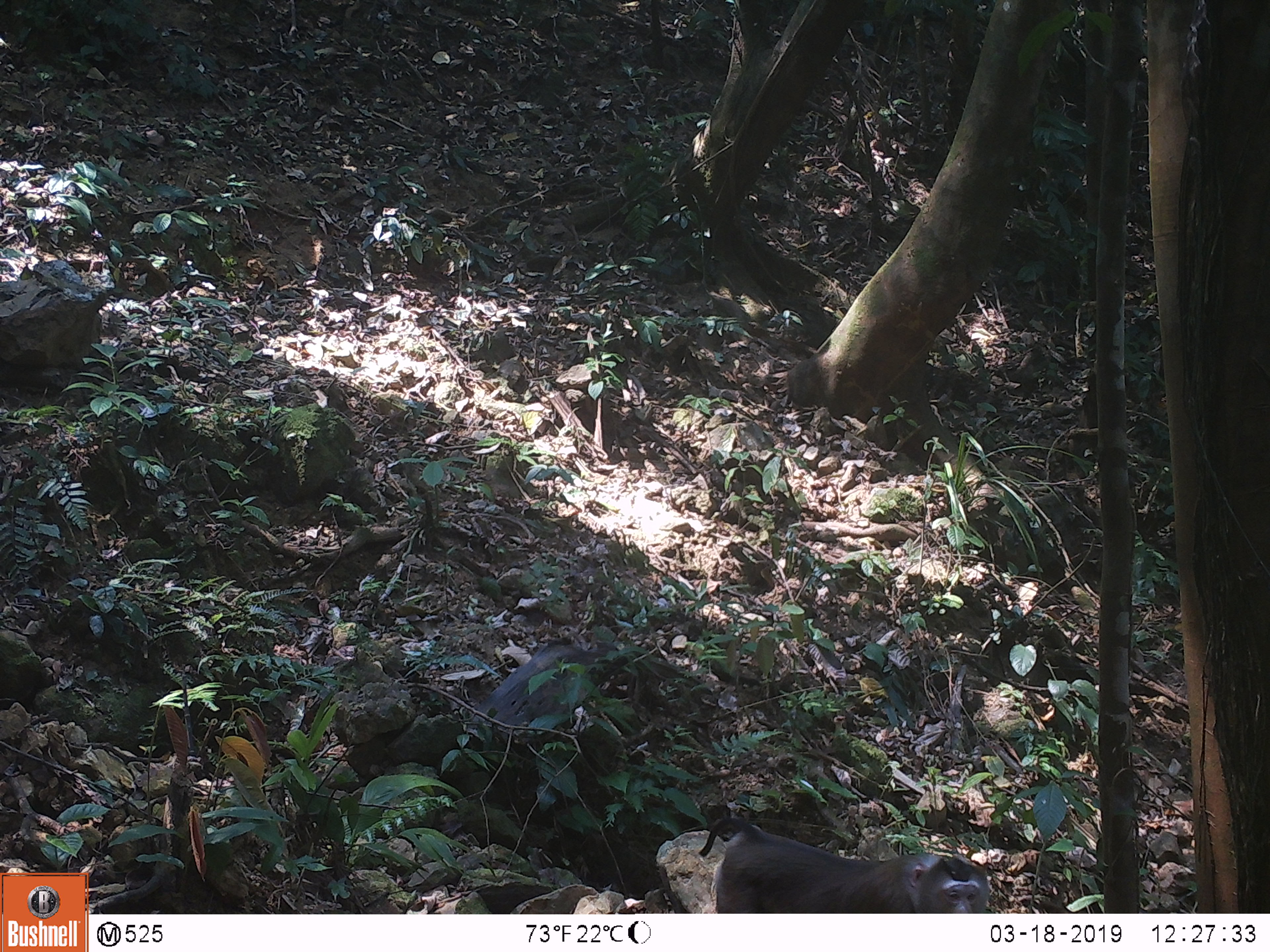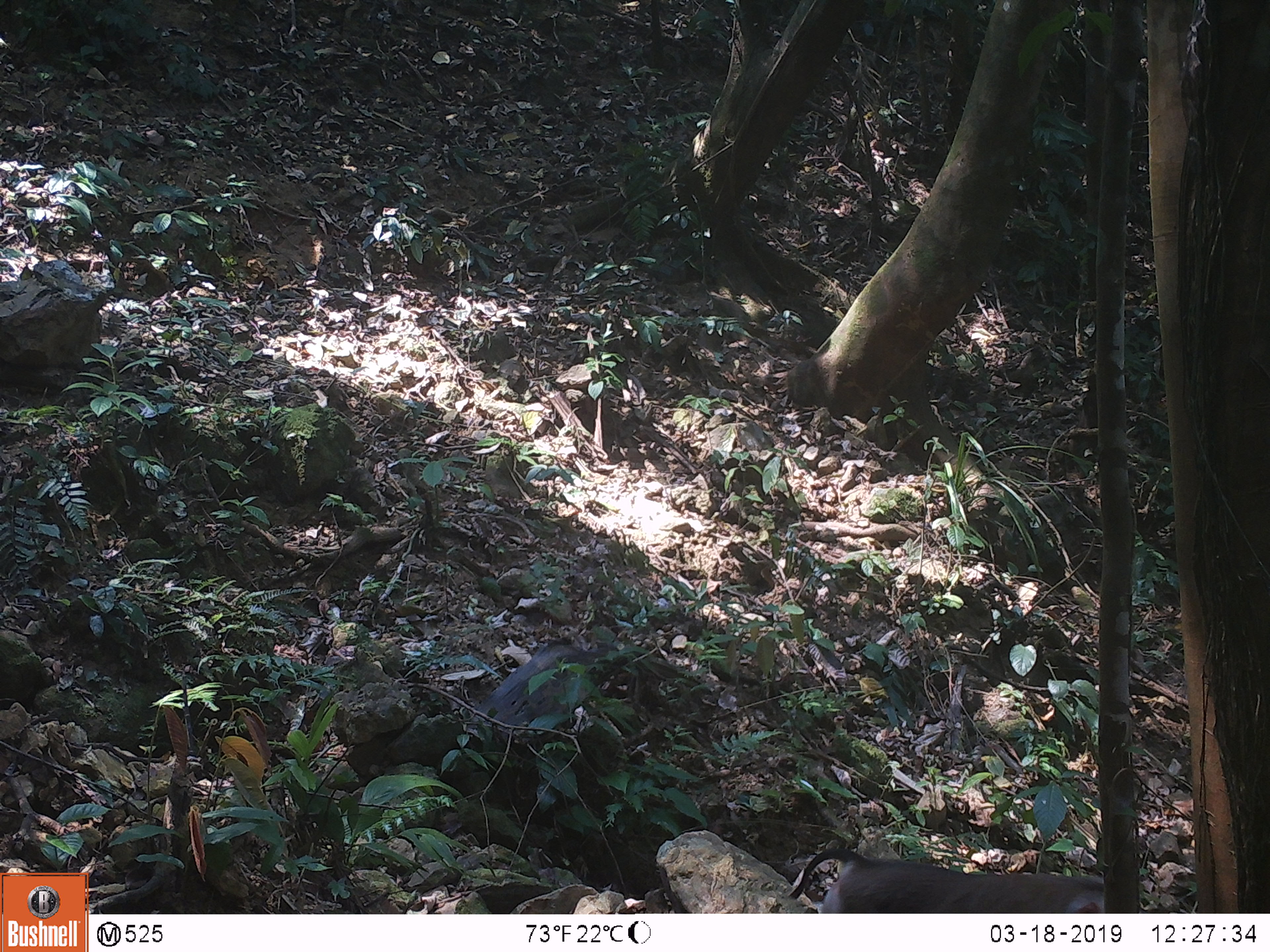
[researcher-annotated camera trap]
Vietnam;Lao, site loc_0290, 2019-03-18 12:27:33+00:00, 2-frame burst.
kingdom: Animalia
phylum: Chordata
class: Mammalia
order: Primates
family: Cercopithecidae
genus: Macaca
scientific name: Macaca nemestrina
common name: pig-tailed macaque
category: pig tailed macaque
Pig tailed macaque (pig-tailed macaque) (Macaca nemestrina). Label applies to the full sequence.